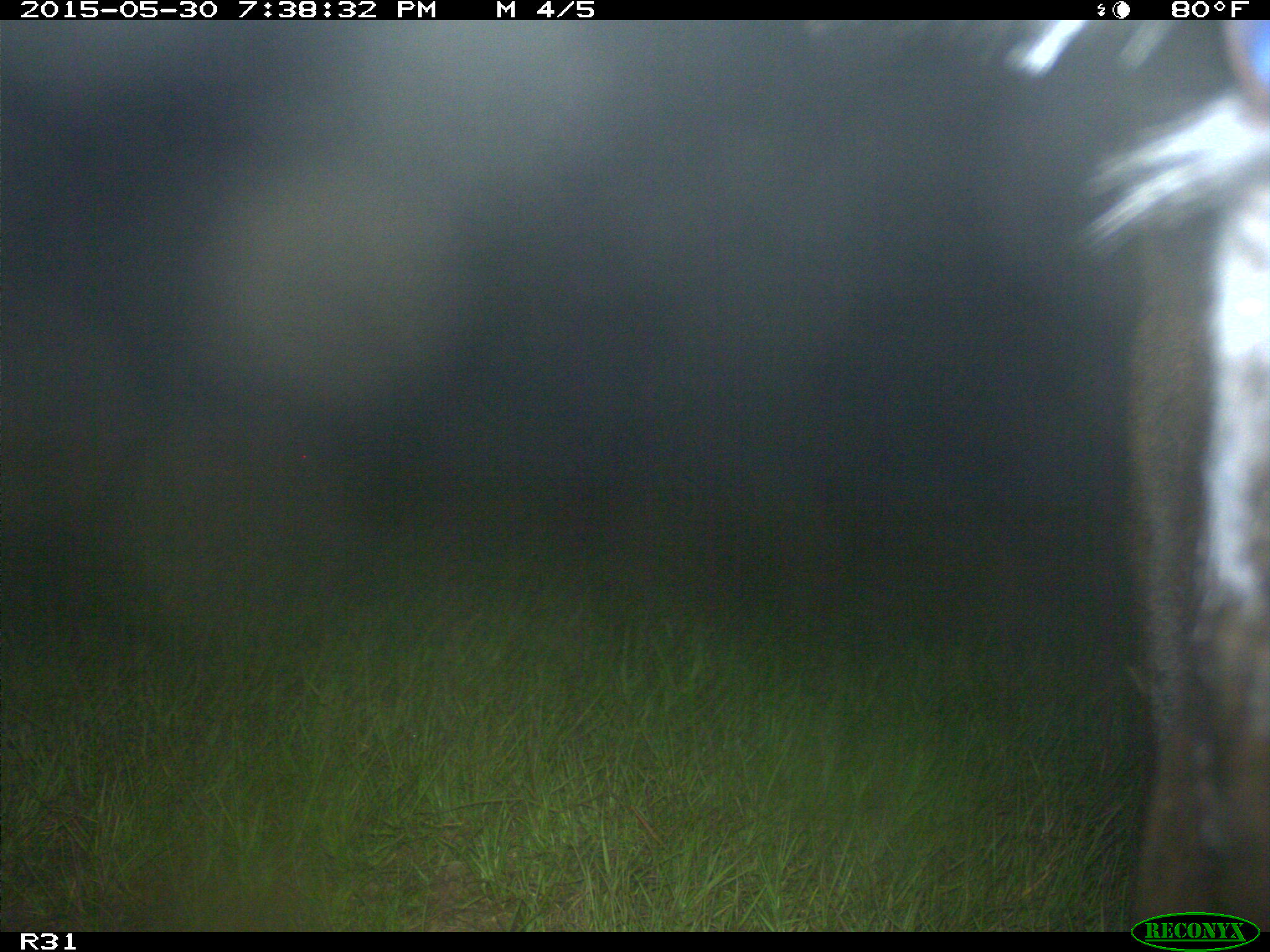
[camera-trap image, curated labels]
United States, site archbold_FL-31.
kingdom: Animalia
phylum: Chordata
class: Mammalia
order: Artiodactyla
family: Bovidae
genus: Bos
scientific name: Bos taurus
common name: domestic cow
Bos taurus (domestic cow).